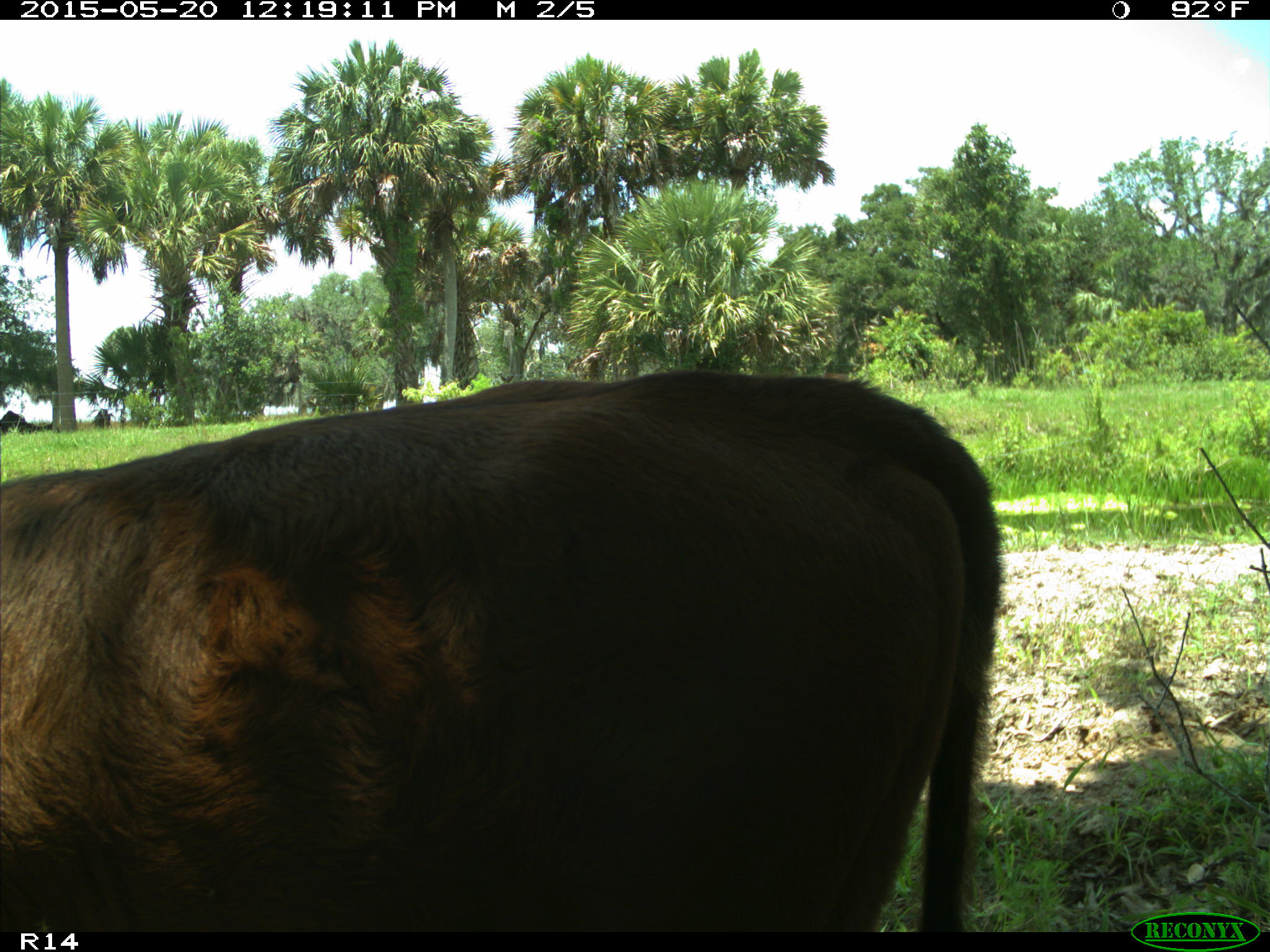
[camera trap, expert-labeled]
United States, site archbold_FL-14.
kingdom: Animalia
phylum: Chordata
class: Mammalia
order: Artiodactyla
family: Bovidae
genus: Bos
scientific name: Bos taurus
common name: domestic cow